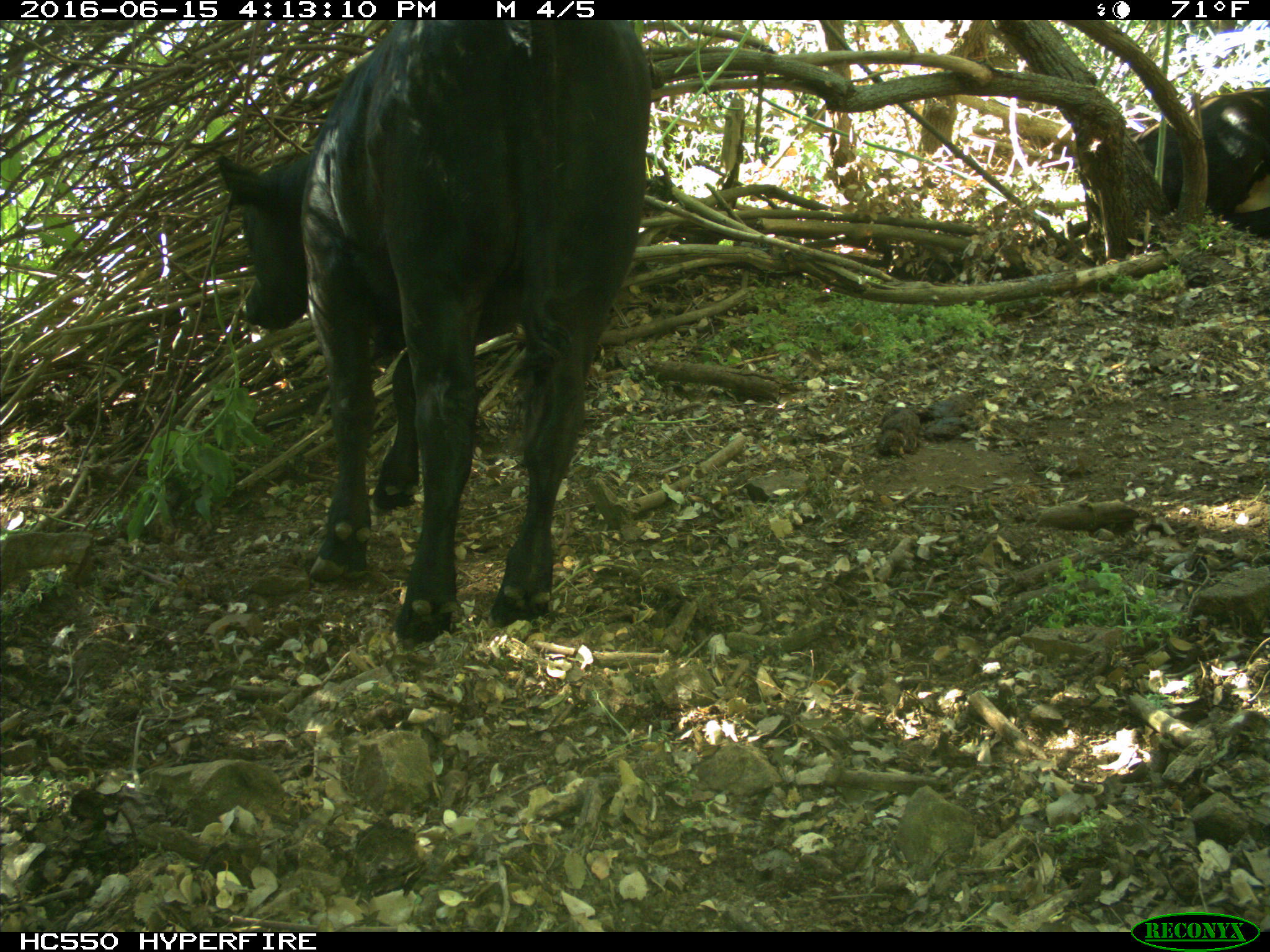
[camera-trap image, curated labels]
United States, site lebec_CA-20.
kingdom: Animalia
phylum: Chordata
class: Mammalia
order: Artiodactyla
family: Bovidae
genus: Bos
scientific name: Bos taurus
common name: domestic cow